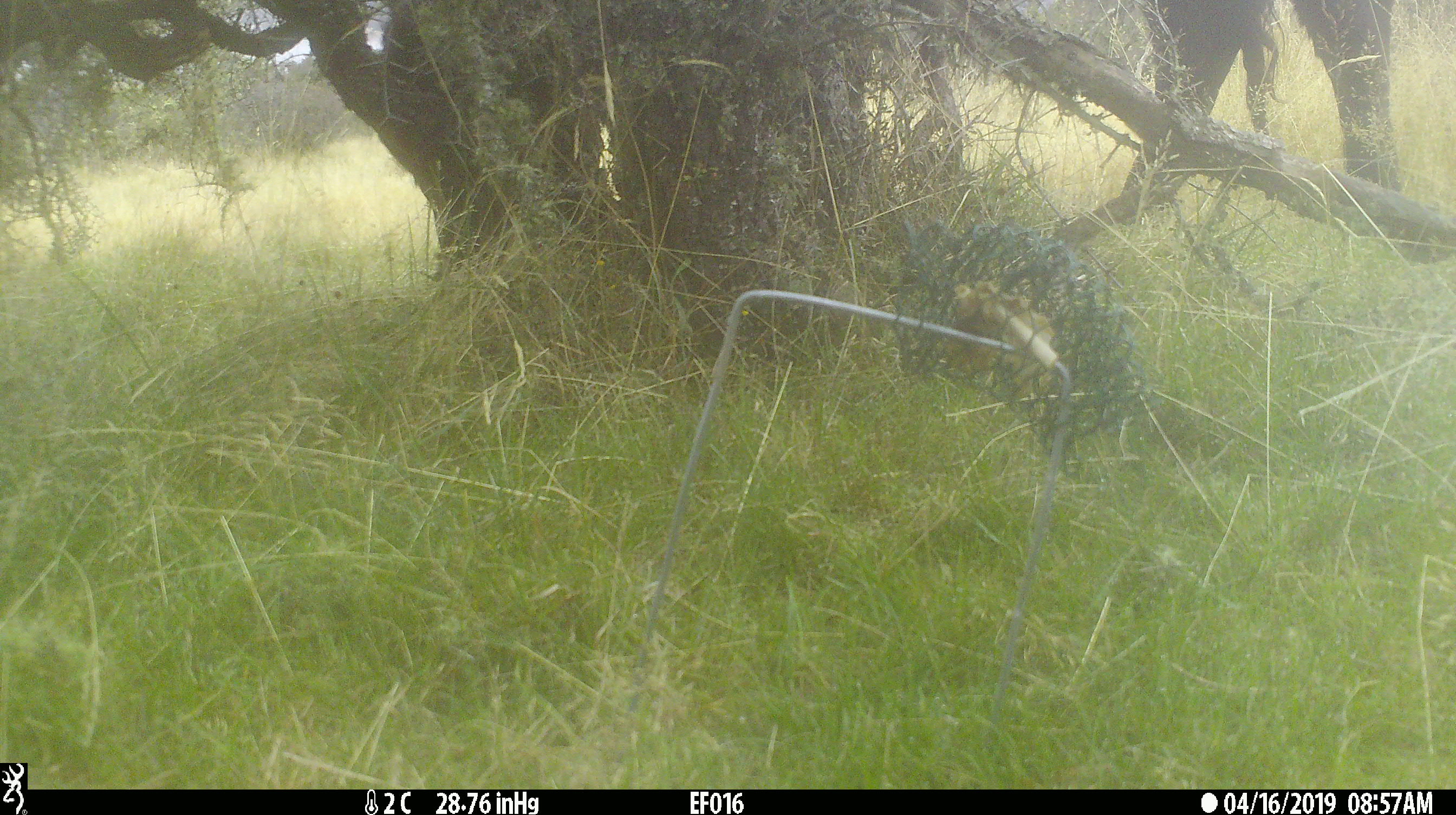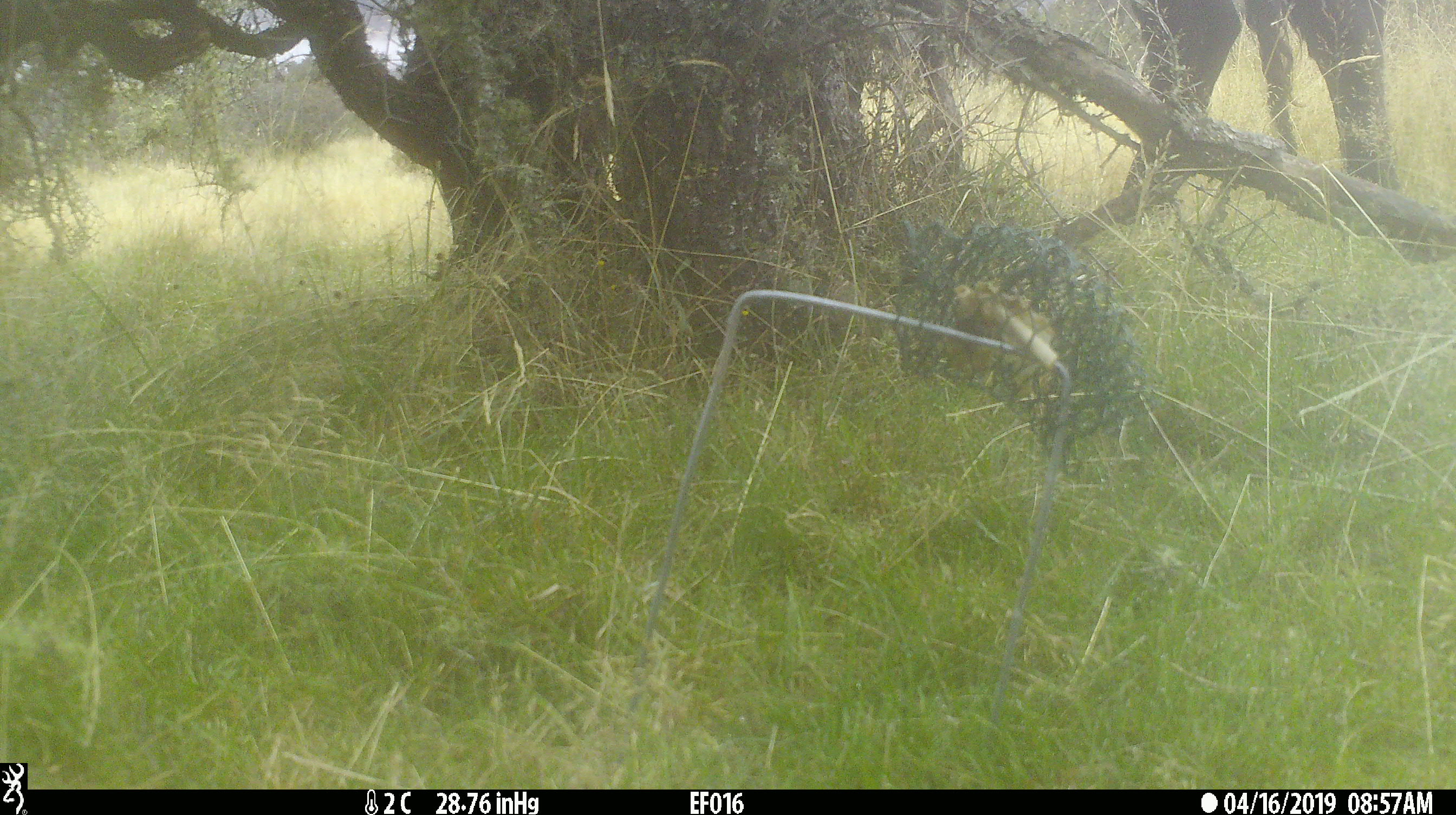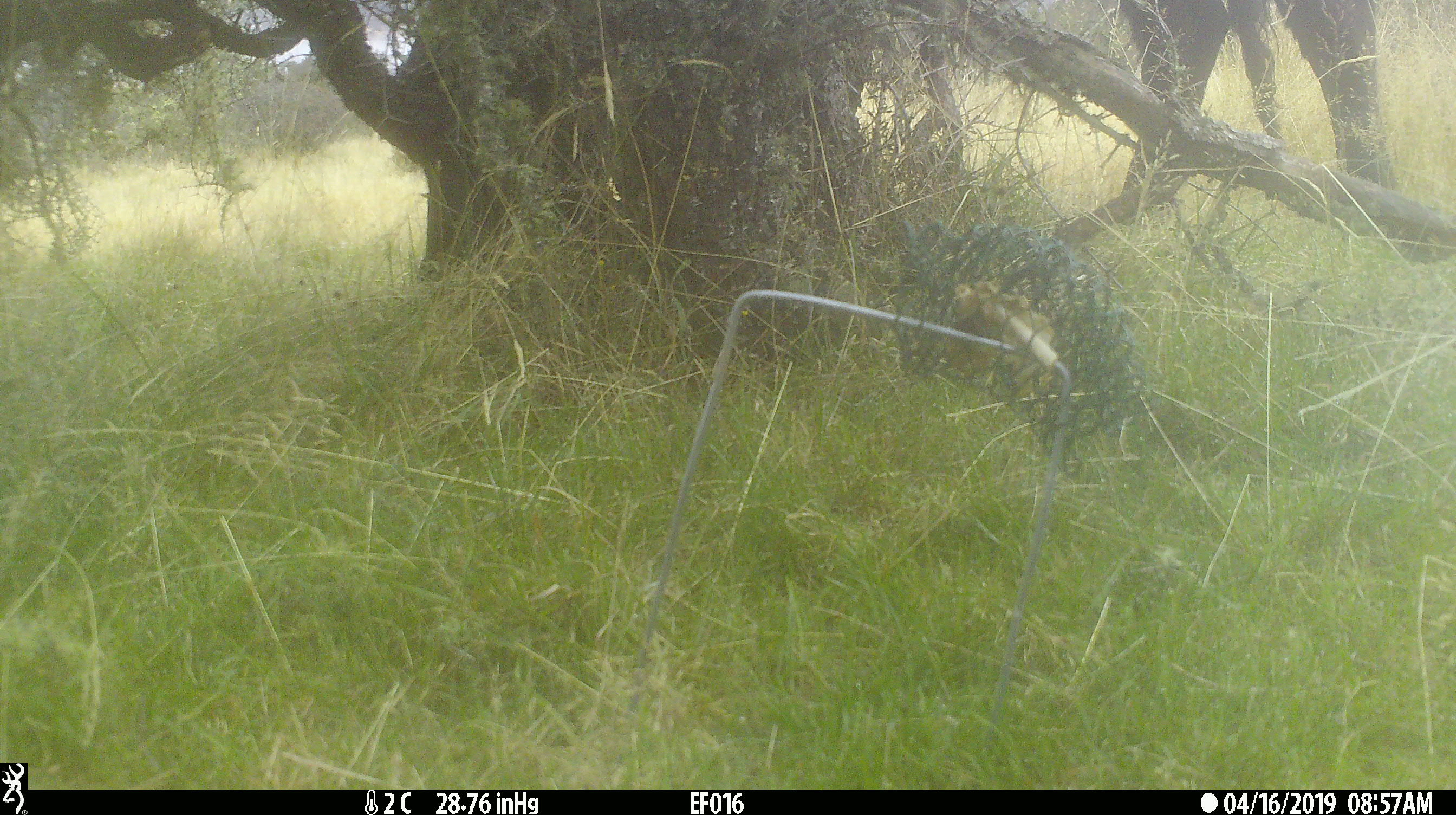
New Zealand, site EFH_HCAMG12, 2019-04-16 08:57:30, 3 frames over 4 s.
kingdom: Animalia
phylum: Chordata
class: Mammalia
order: Artiodactyla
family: Bovidae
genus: Bos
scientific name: Bos taurus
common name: domestic cow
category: cow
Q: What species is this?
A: Cow (domestic cow) (Bos taurus).